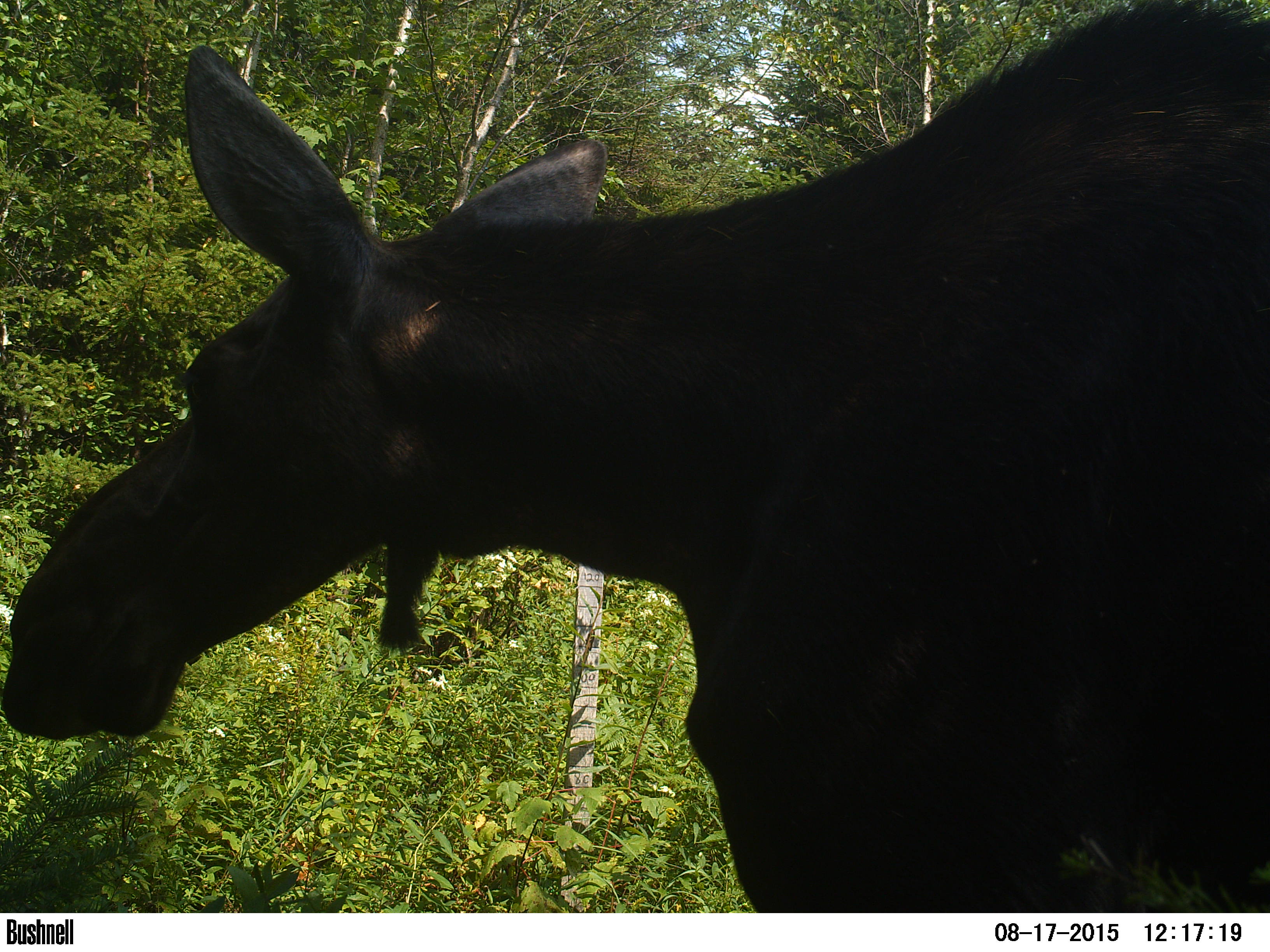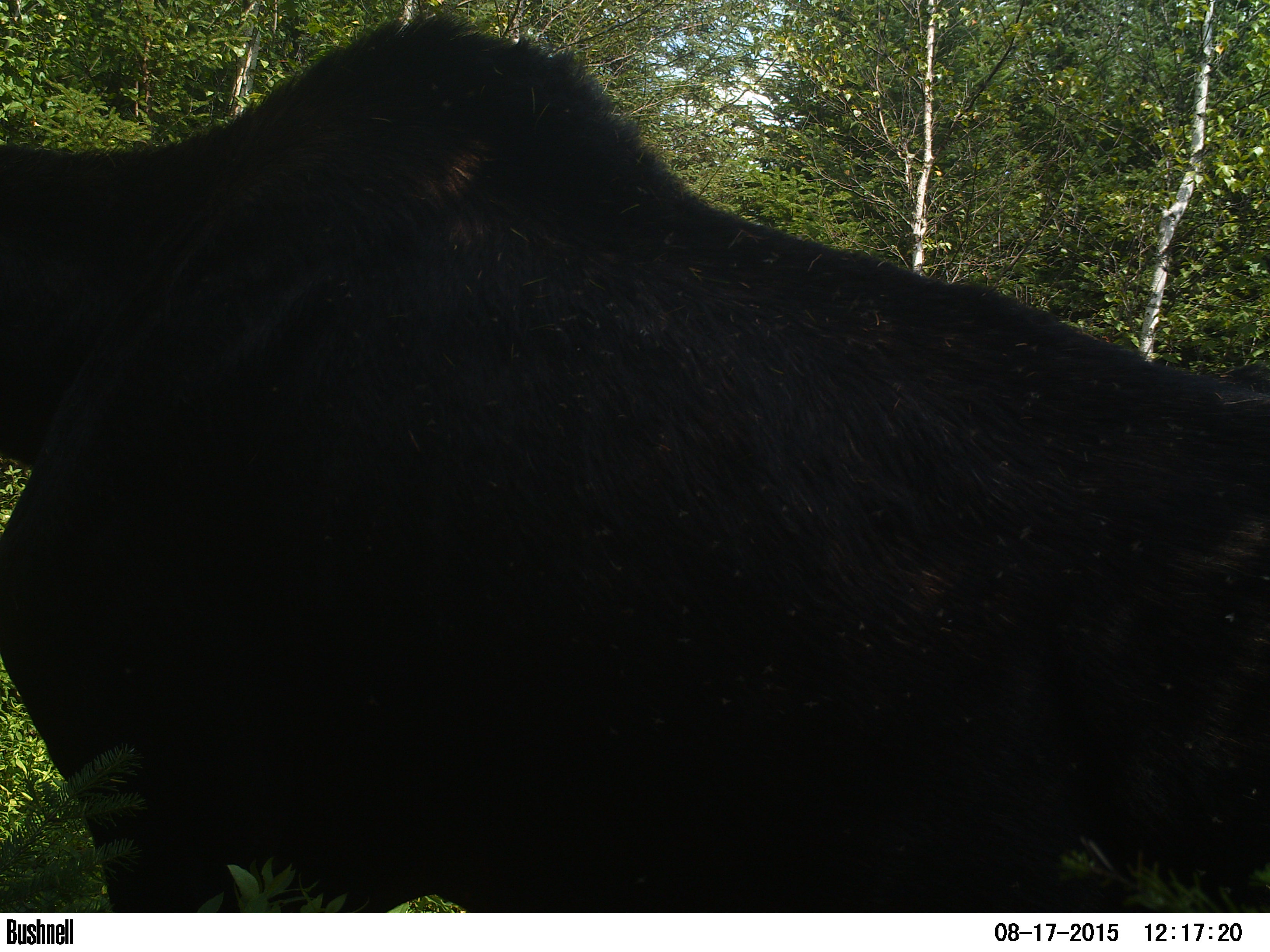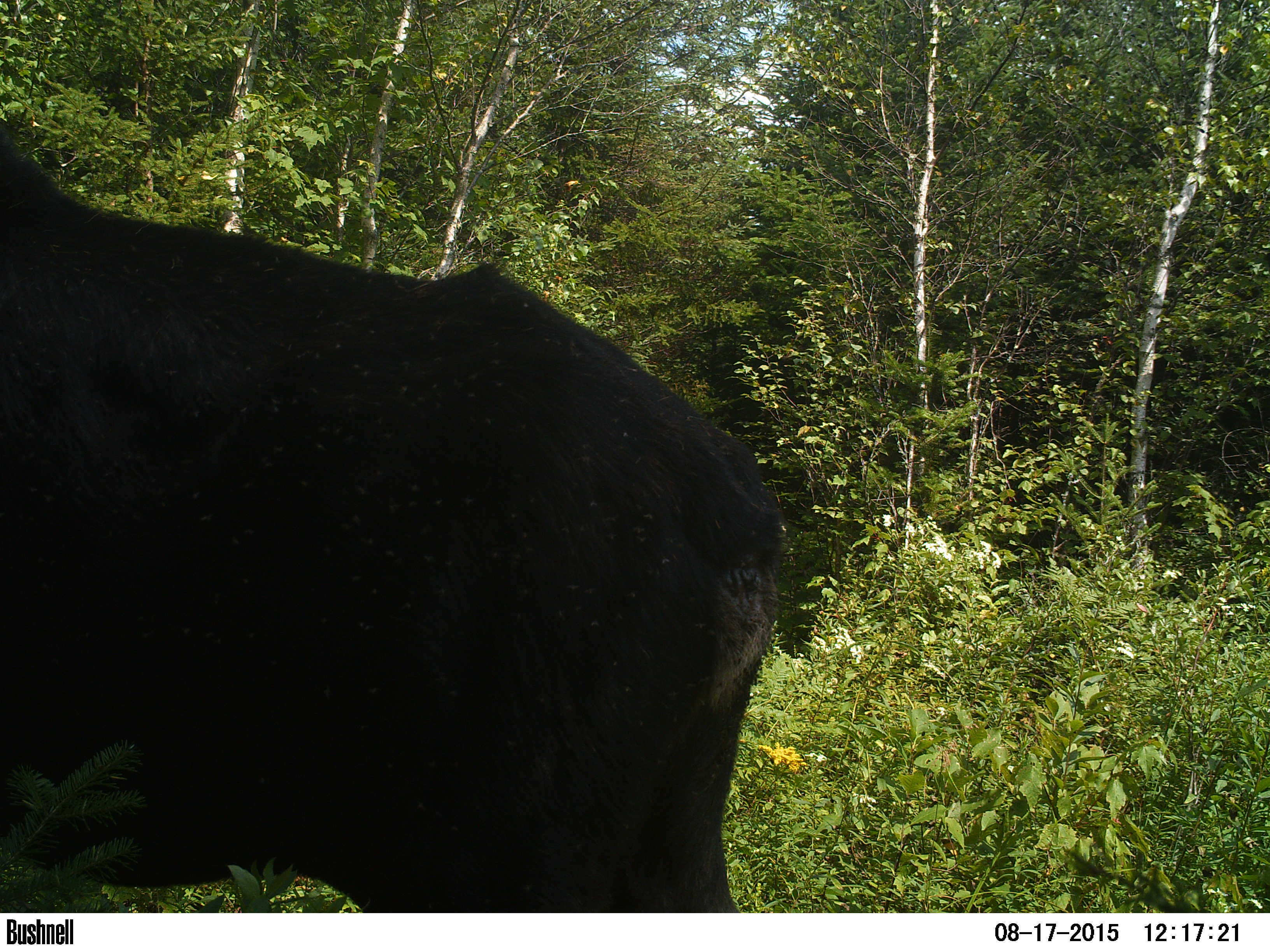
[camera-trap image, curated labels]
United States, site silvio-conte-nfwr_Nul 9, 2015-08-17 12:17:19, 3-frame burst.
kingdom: Animalia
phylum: Chordata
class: Mammalia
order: Artiodactyla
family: Cervidae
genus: Alces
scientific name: Alces alces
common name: moose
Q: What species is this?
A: Moose (Alces alces).